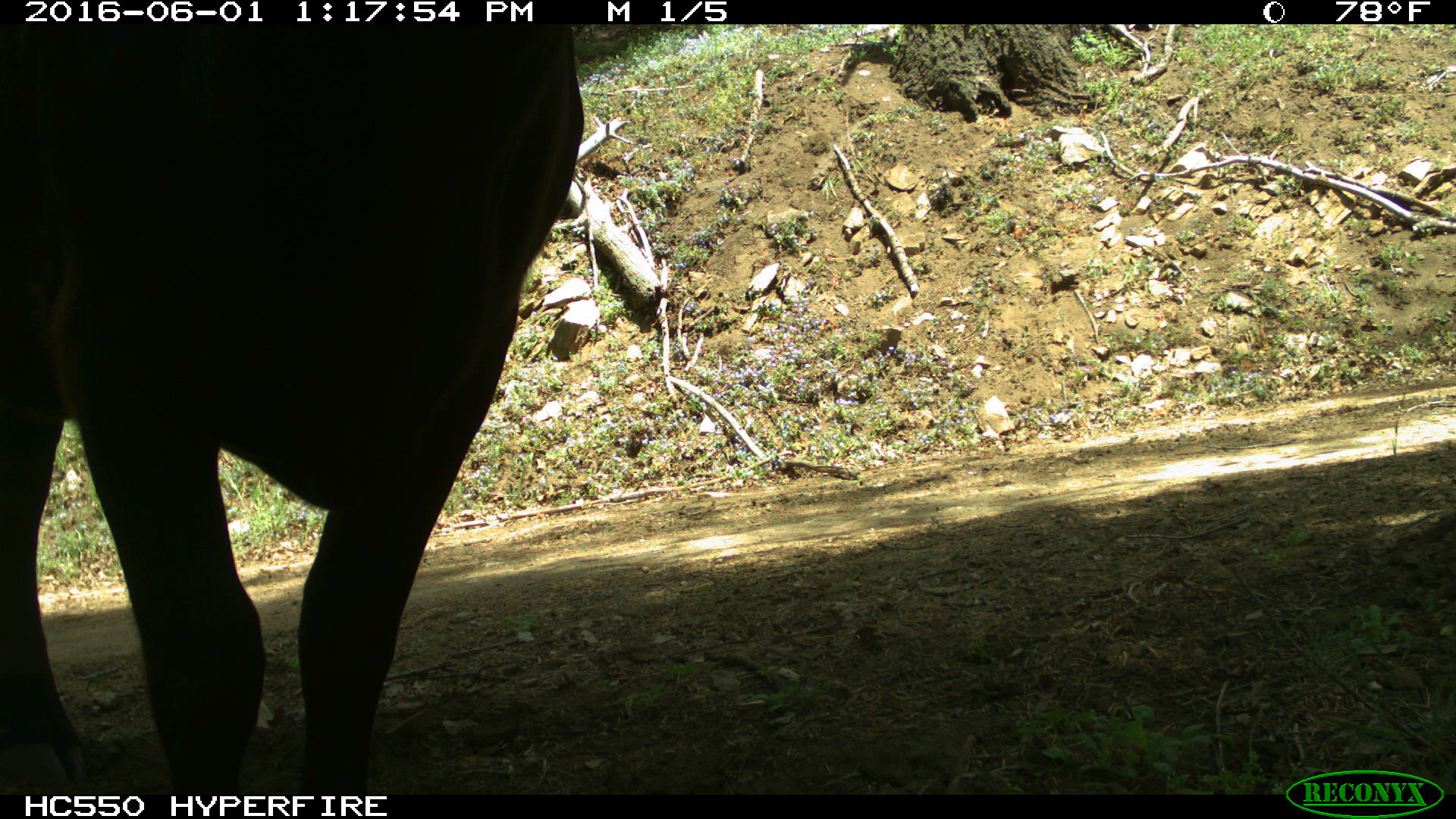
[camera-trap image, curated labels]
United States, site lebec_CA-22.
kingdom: Animalia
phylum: Chordata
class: Mammalia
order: Artiodactyla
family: Bovidae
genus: Bos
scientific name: Bos taurus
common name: domestic cow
Bos taurus (domestic cow).